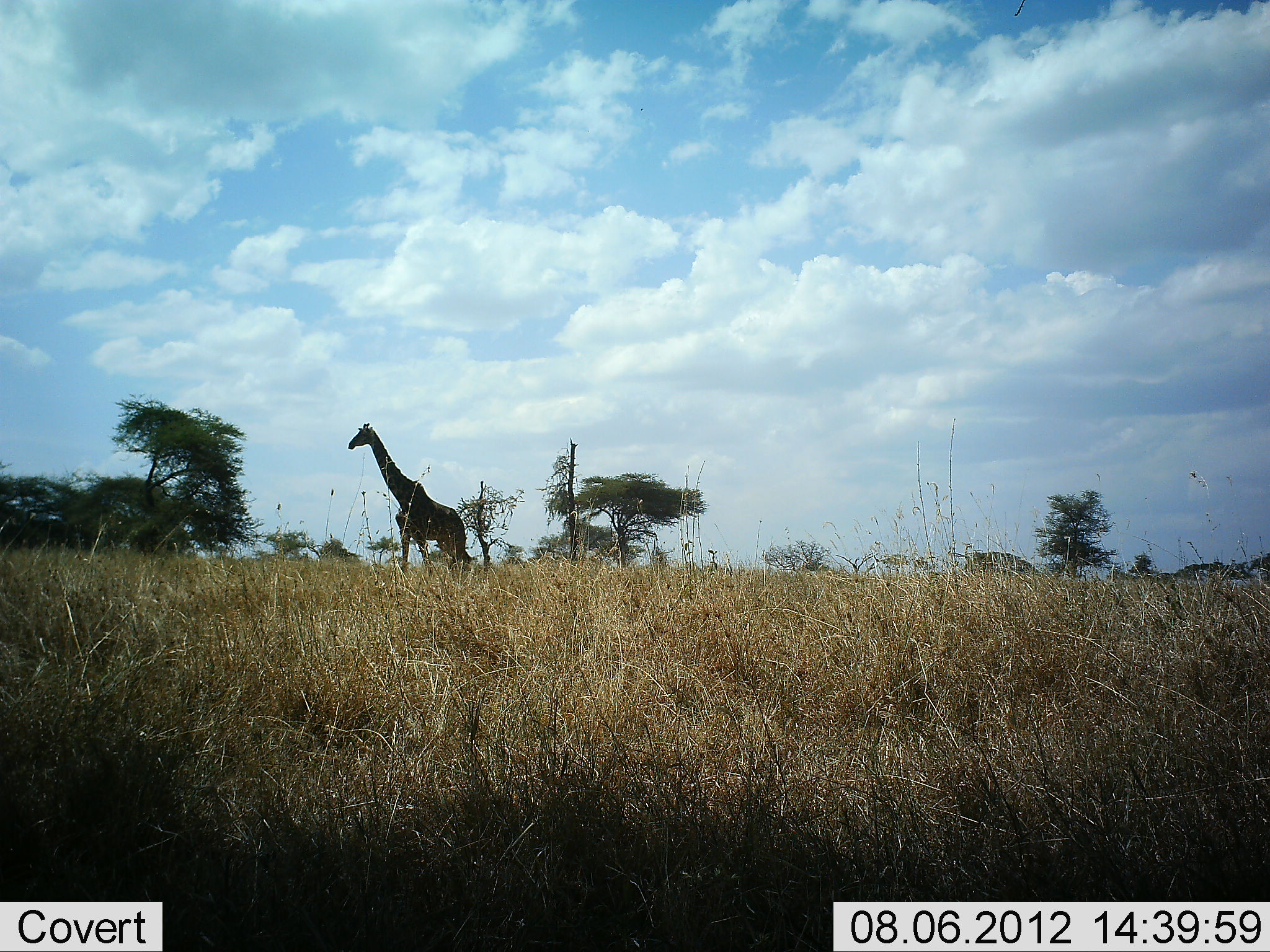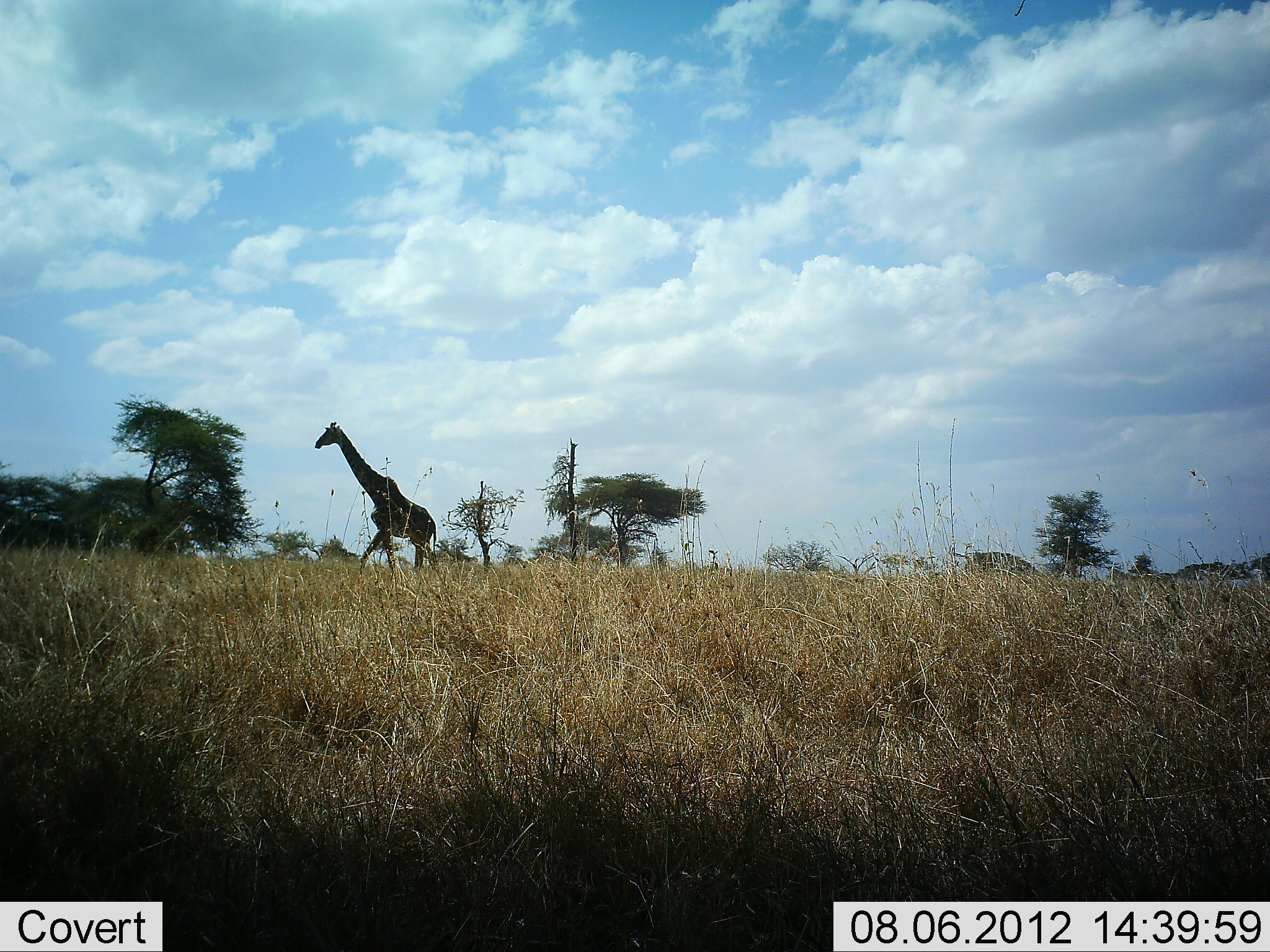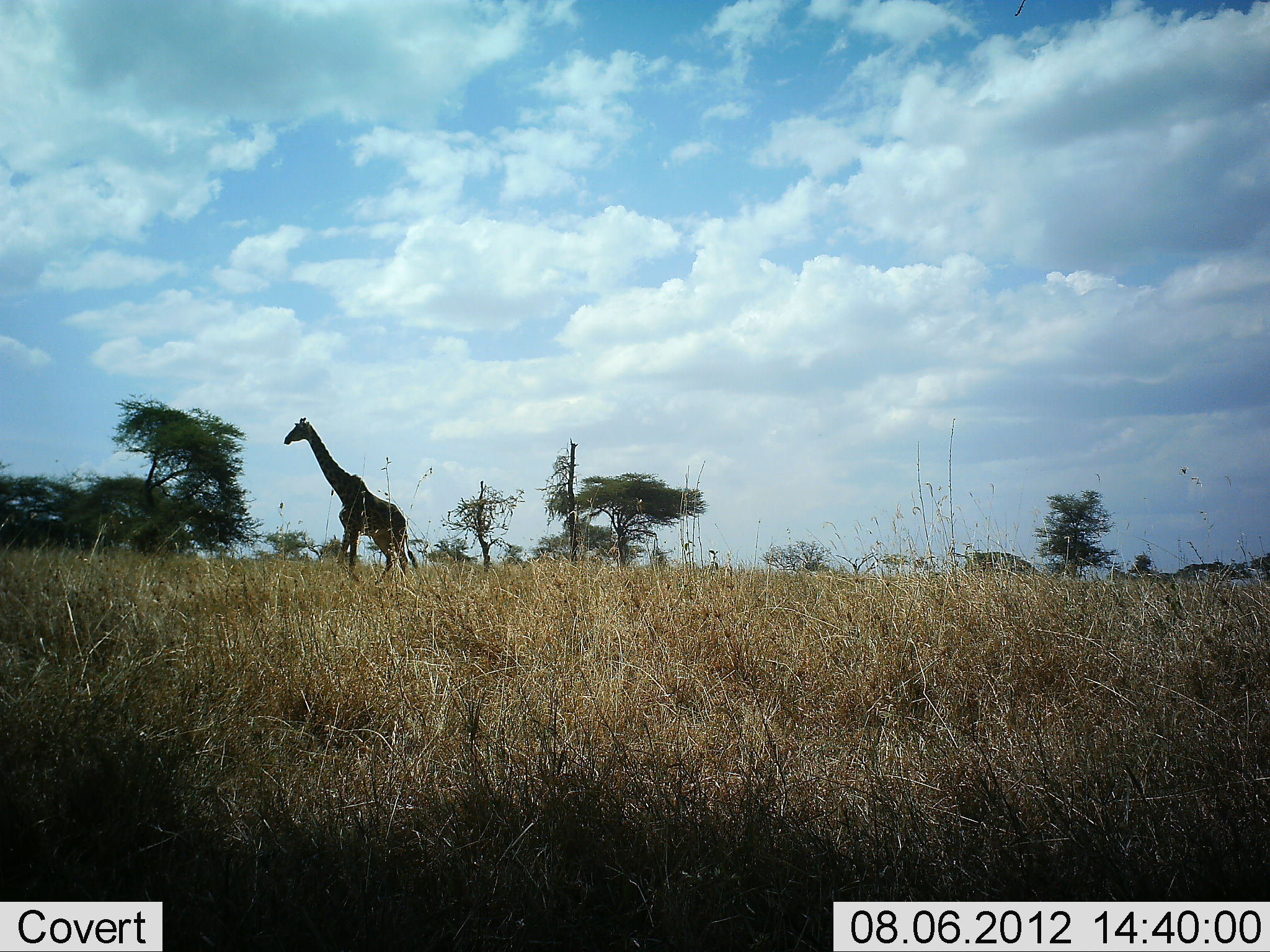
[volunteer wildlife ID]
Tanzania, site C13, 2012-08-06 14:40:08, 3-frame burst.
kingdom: Animalia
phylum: Chordata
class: Mammalia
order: Artiodactyla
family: Giraffidae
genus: Giraffa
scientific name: Giraffa camelopardalis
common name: giraffe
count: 1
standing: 0%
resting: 0%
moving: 100%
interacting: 0%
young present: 0%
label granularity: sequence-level